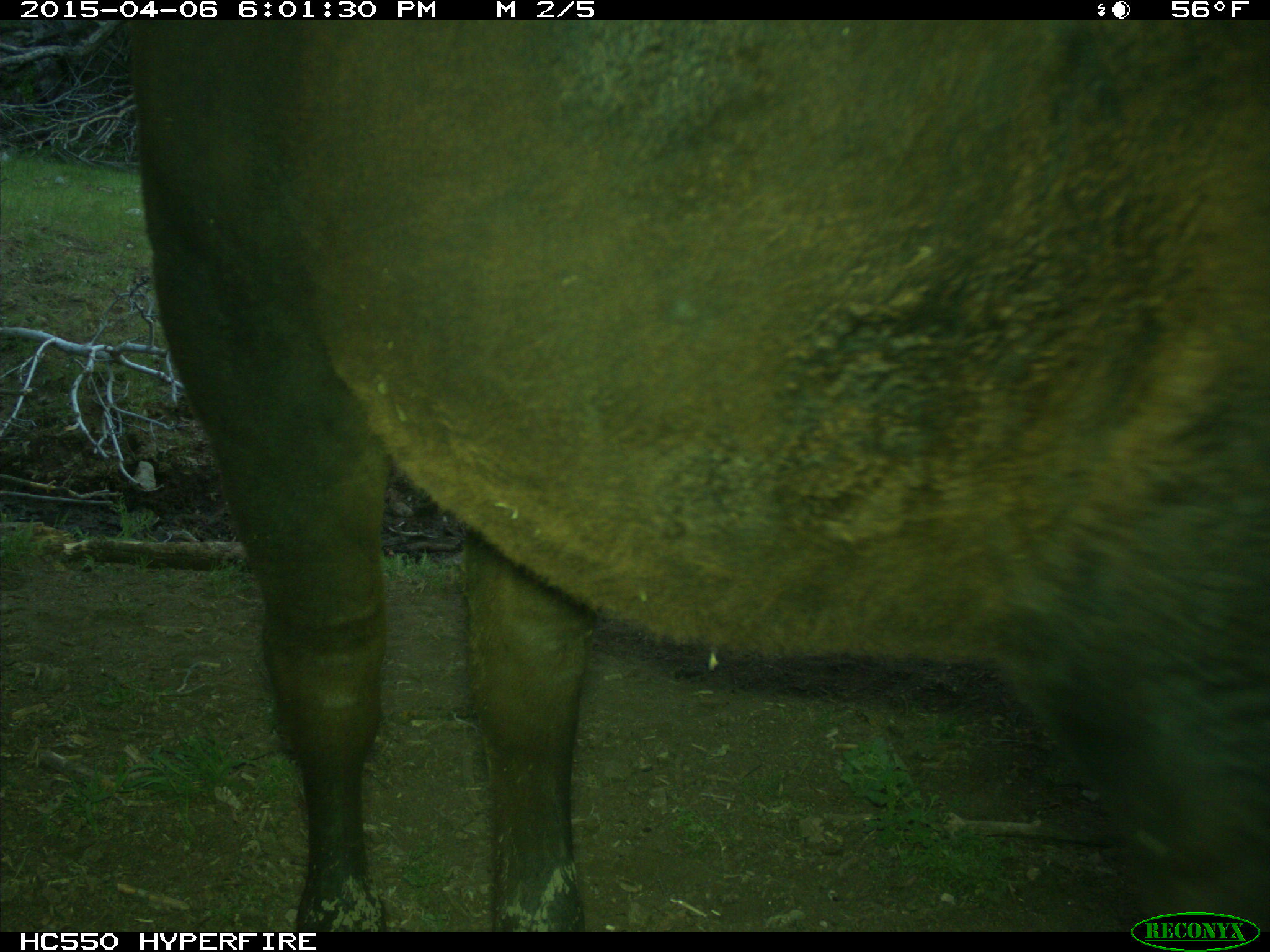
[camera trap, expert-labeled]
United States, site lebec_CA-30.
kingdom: Animalia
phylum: Chordata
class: Mammalia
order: Artiodactyla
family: Bovidae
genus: Bos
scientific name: Bos taurus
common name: domestic cow